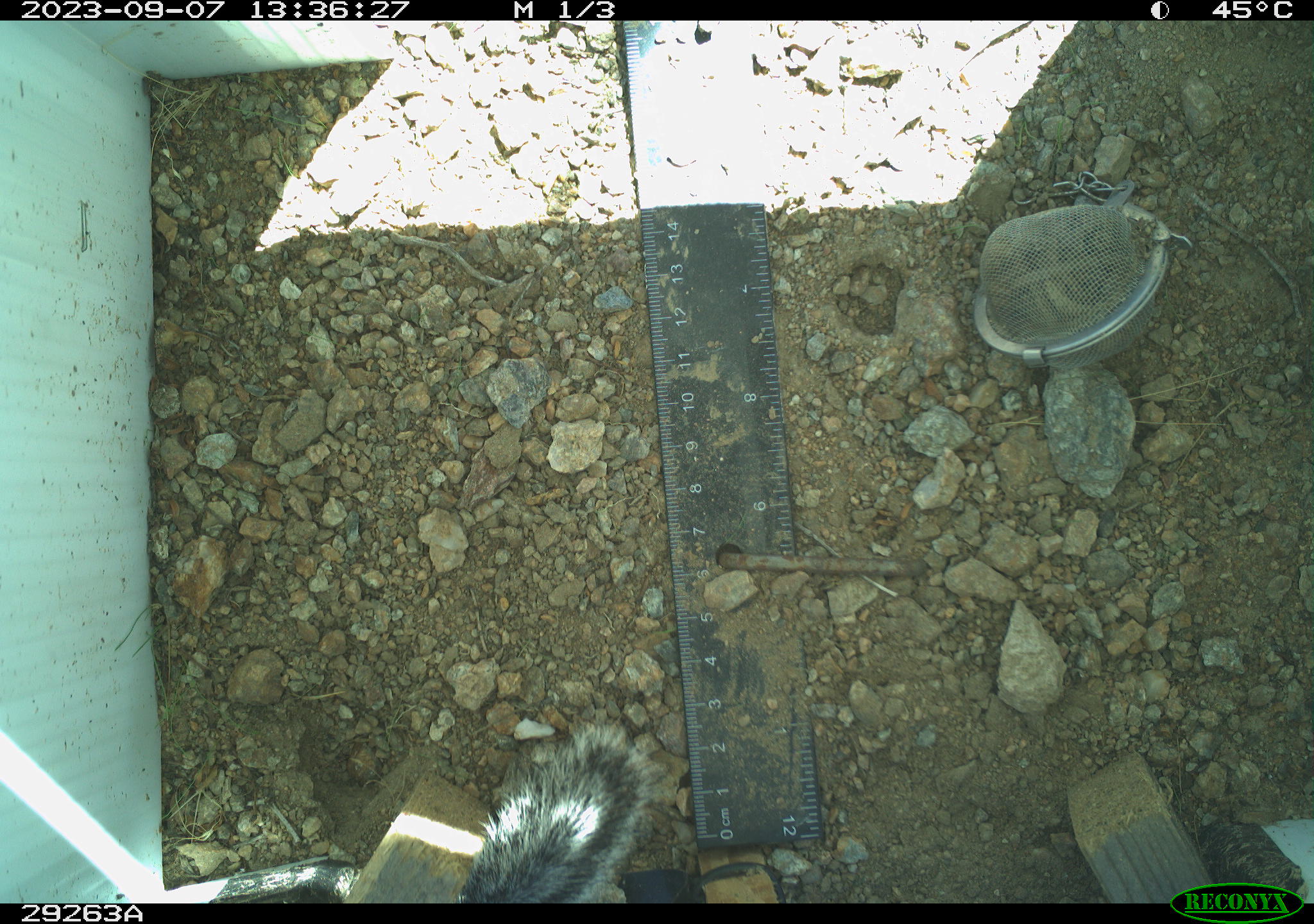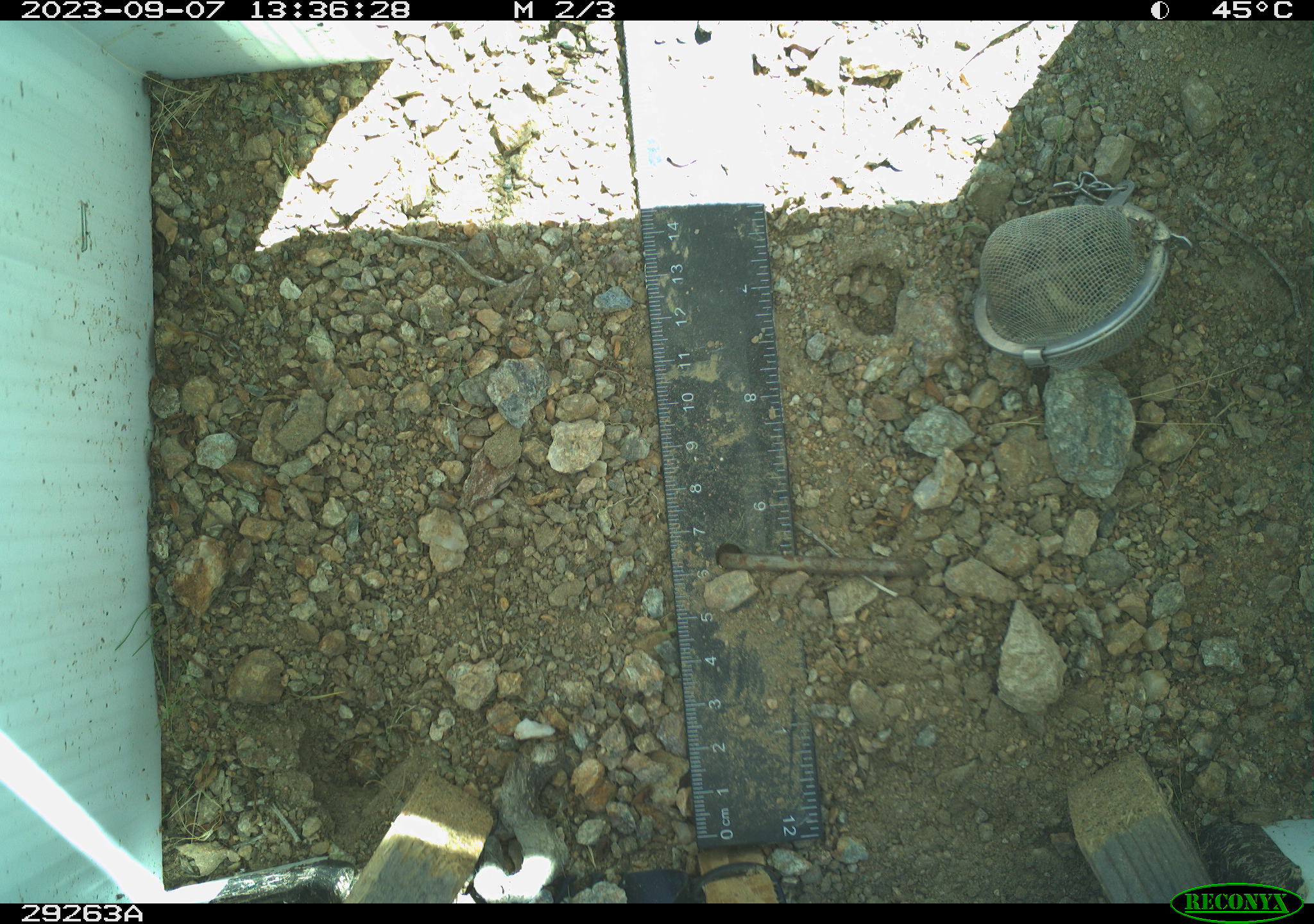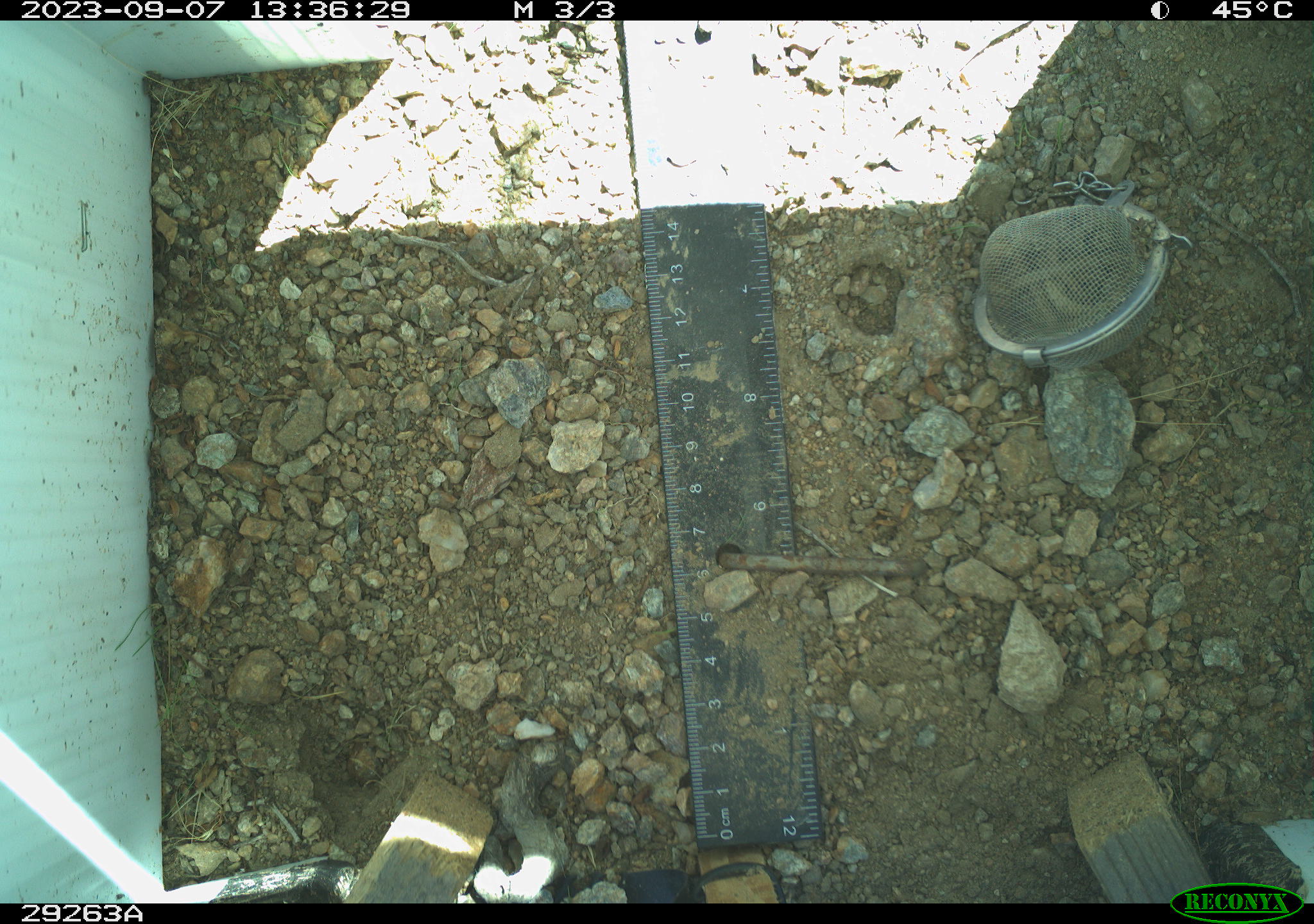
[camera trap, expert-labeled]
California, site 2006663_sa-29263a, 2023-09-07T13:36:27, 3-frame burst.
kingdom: Animalia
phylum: Chordata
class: Mammalia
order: Rodentia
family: Sciuridae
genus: Ammospermophilus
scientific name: Ammospermophilus leucurus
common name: white-tailed antelope squirrel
White-tailed antelope squirrel (Ammospermophilus leucurus).